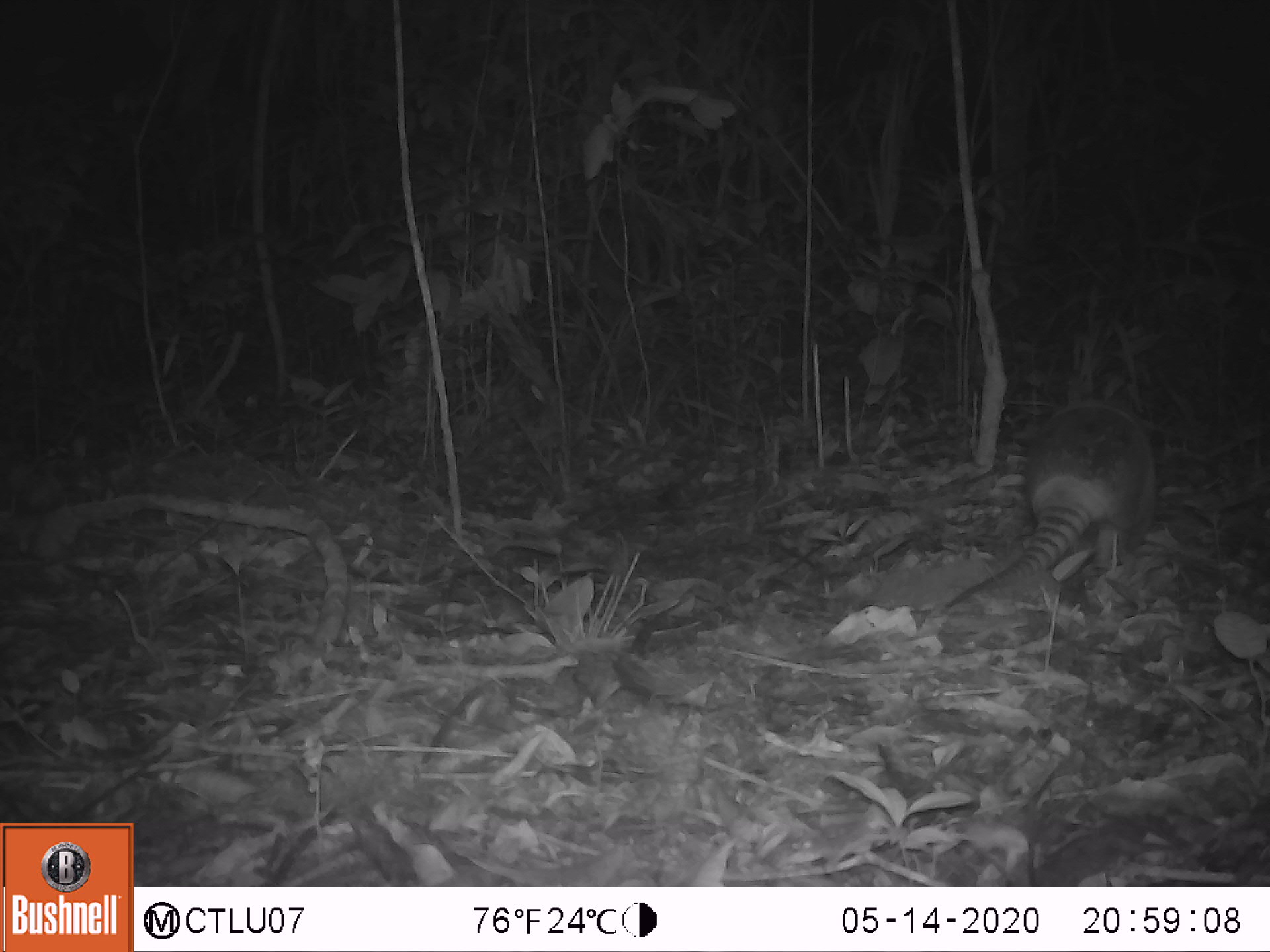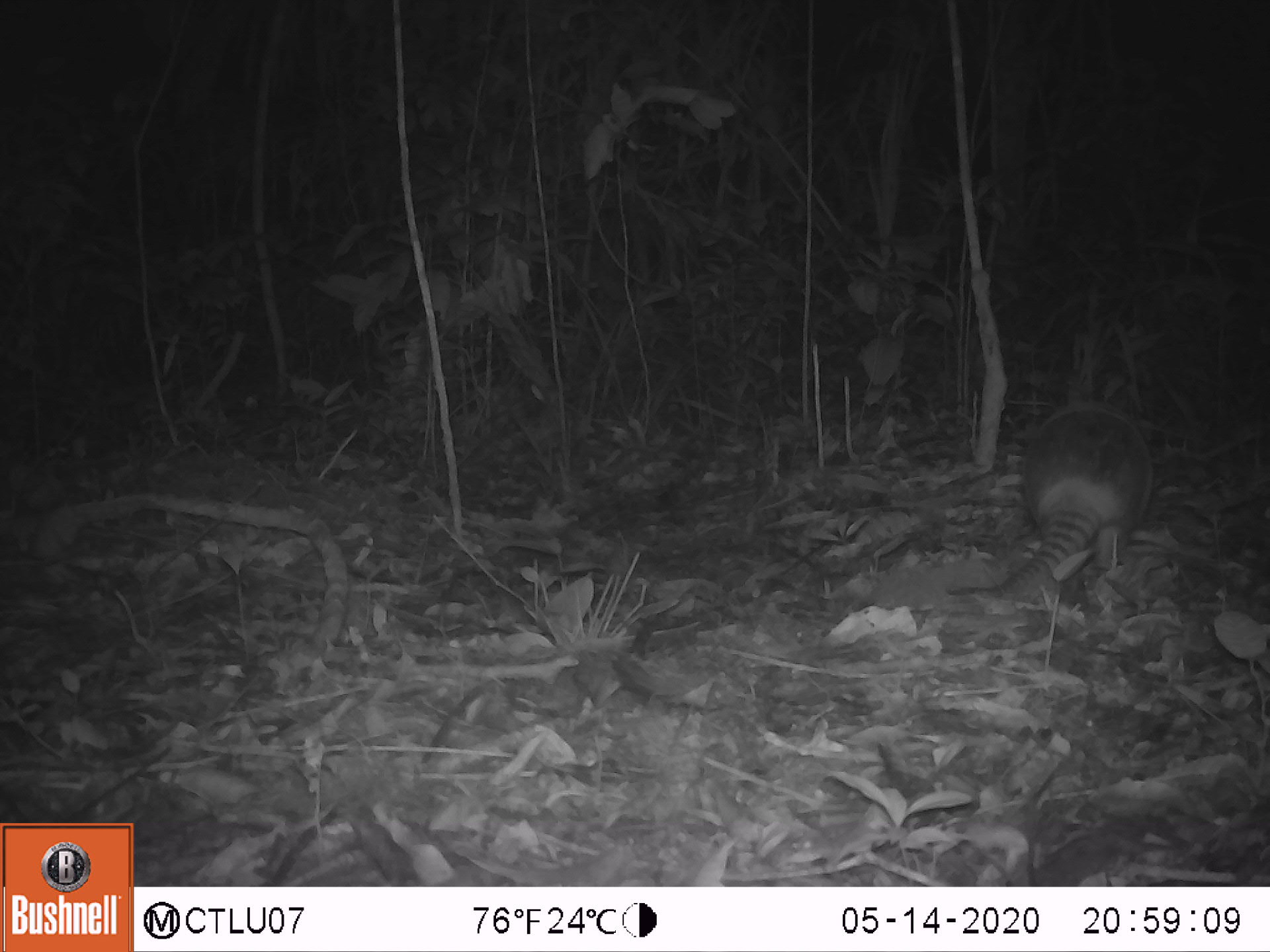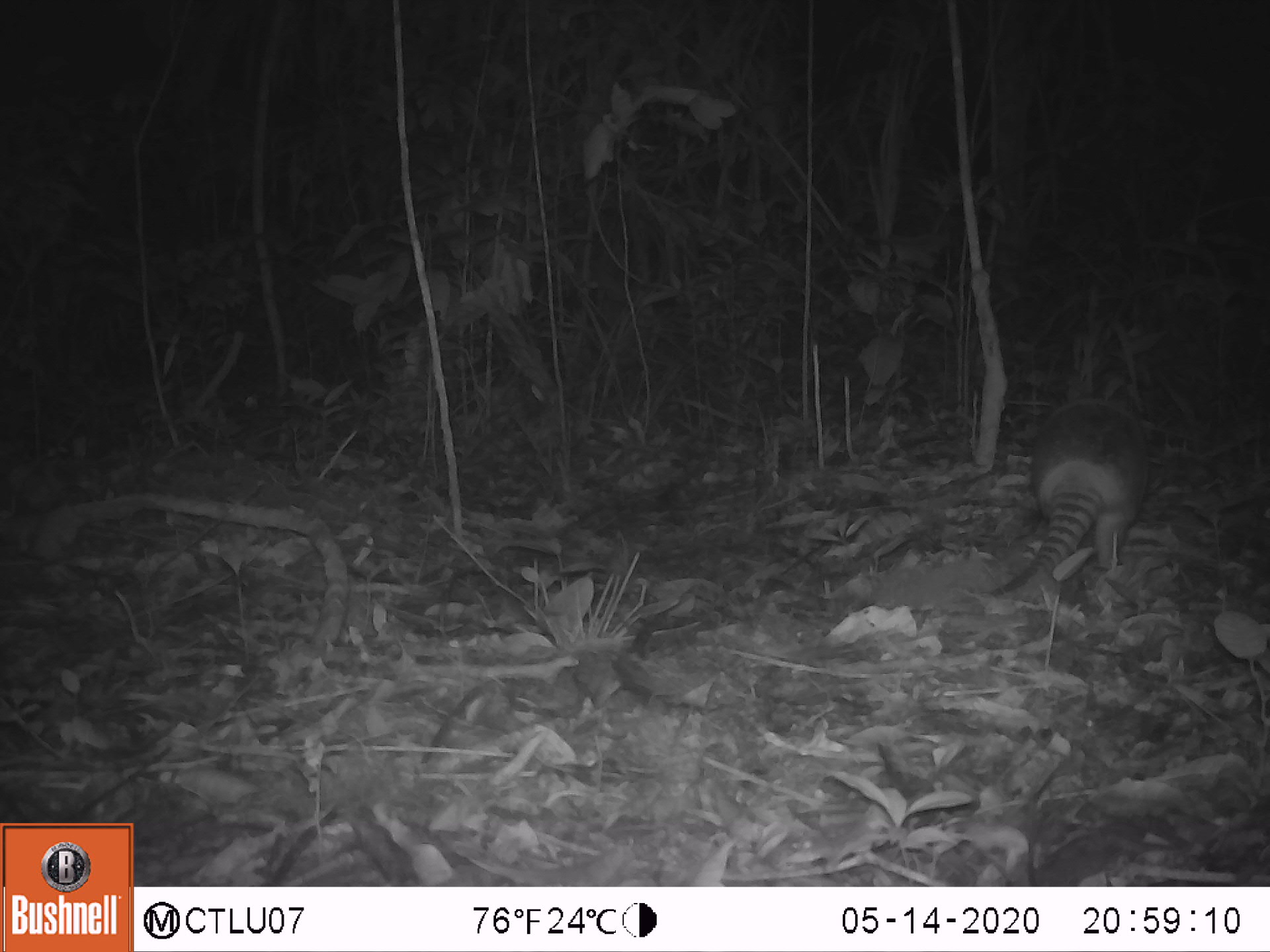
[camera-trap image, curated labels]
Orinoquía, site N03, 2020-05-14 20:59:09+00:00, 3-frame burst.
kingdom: Animalia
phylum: Chordata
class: Mammalia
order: Cingulata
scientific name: Cingulata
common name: armadillo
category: unknown armadillo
Unknown armadillo (armadillo) (Cingulata).